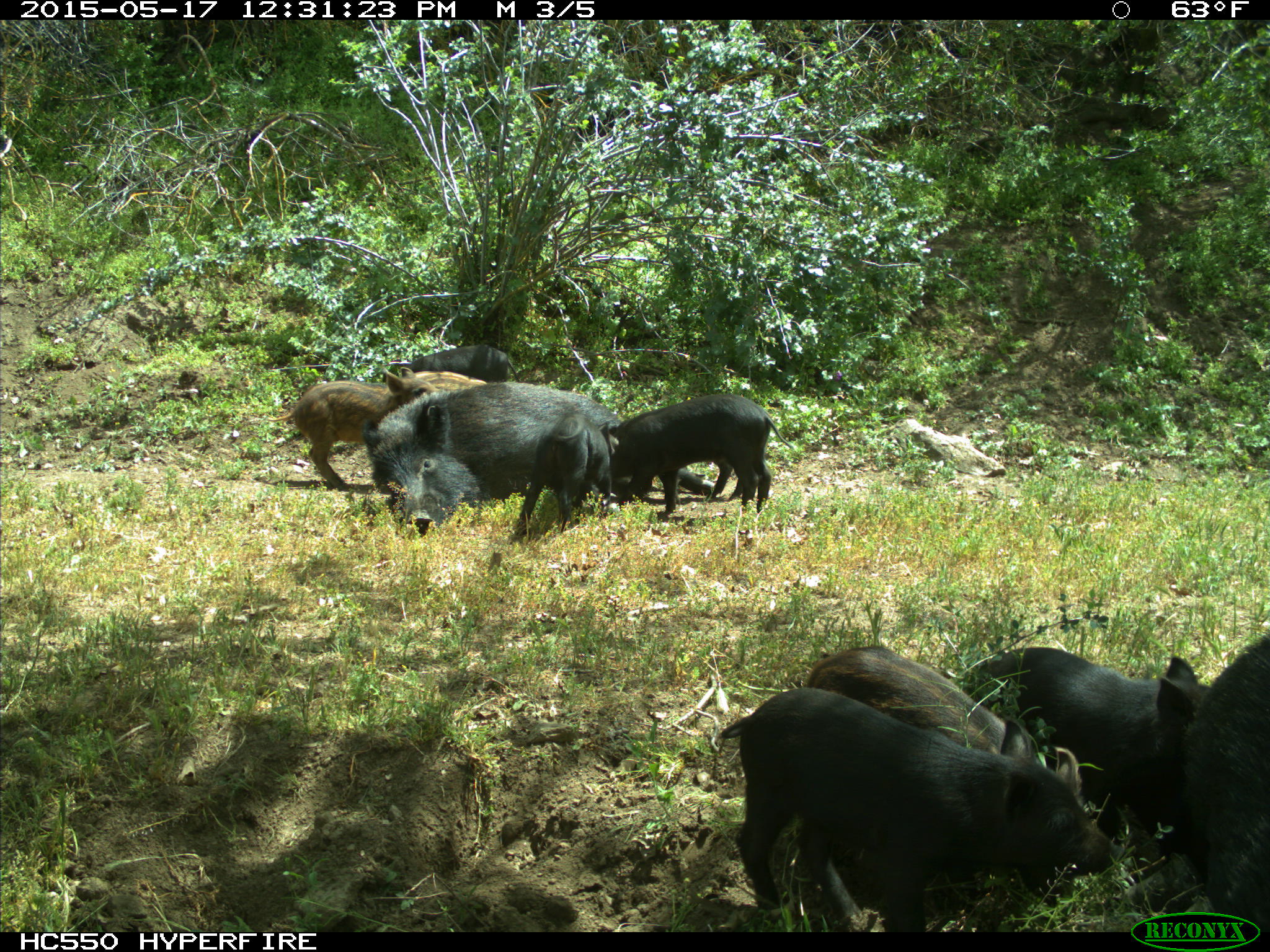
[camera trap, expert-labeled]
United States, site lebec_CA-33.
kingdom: Animalia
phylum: Chordata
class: Mammalia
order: Artiodactyla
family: Suidae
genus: Sus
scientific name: Sus scrofa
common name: wild boar